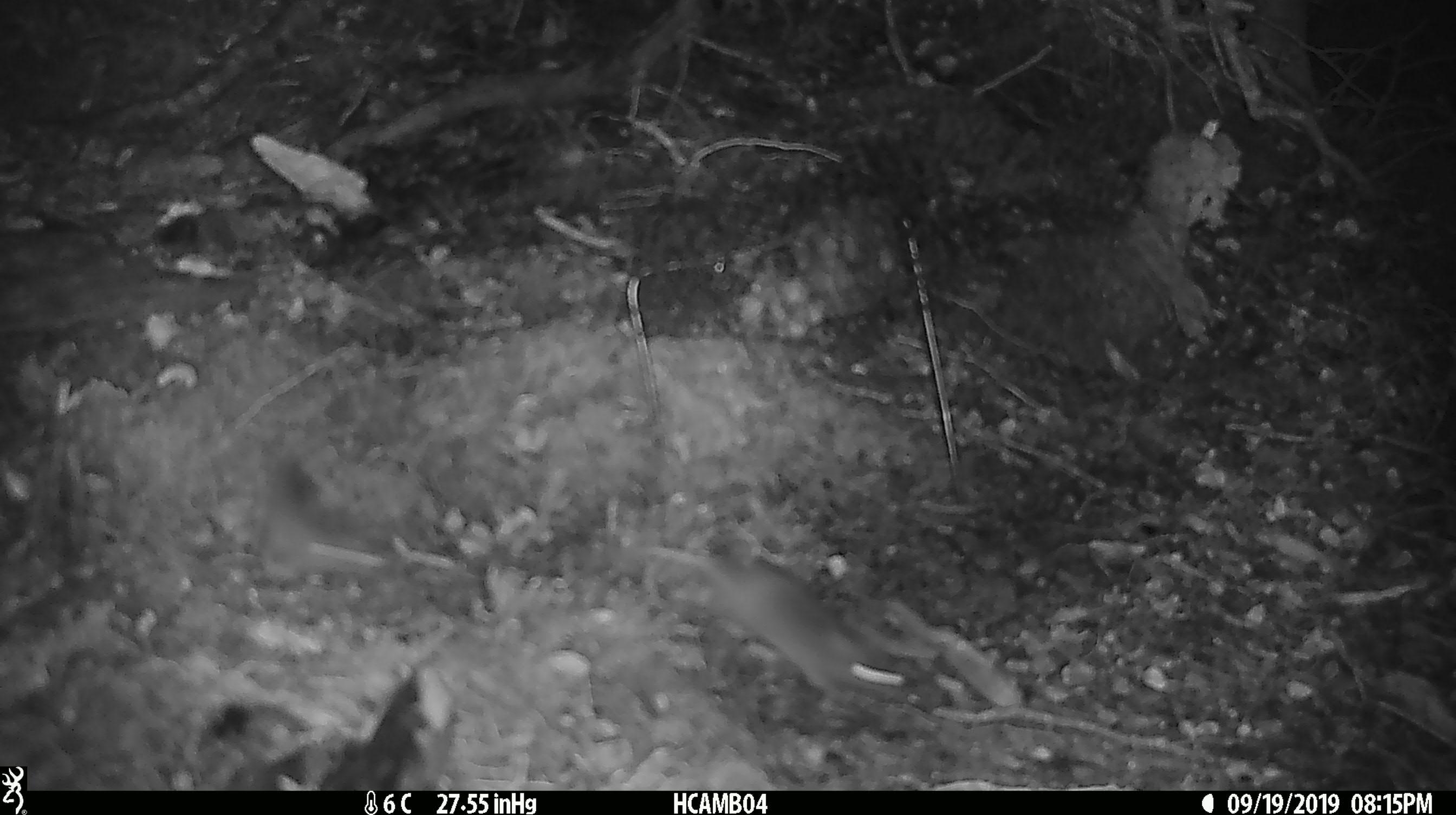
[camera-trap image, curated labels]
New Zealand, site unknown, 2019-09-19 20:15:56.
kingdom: Animalia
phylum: Chordata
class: Mammalia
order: Rodentia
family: Muridae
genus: Mus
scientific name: Mus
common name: mouse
Mouse (Mus).